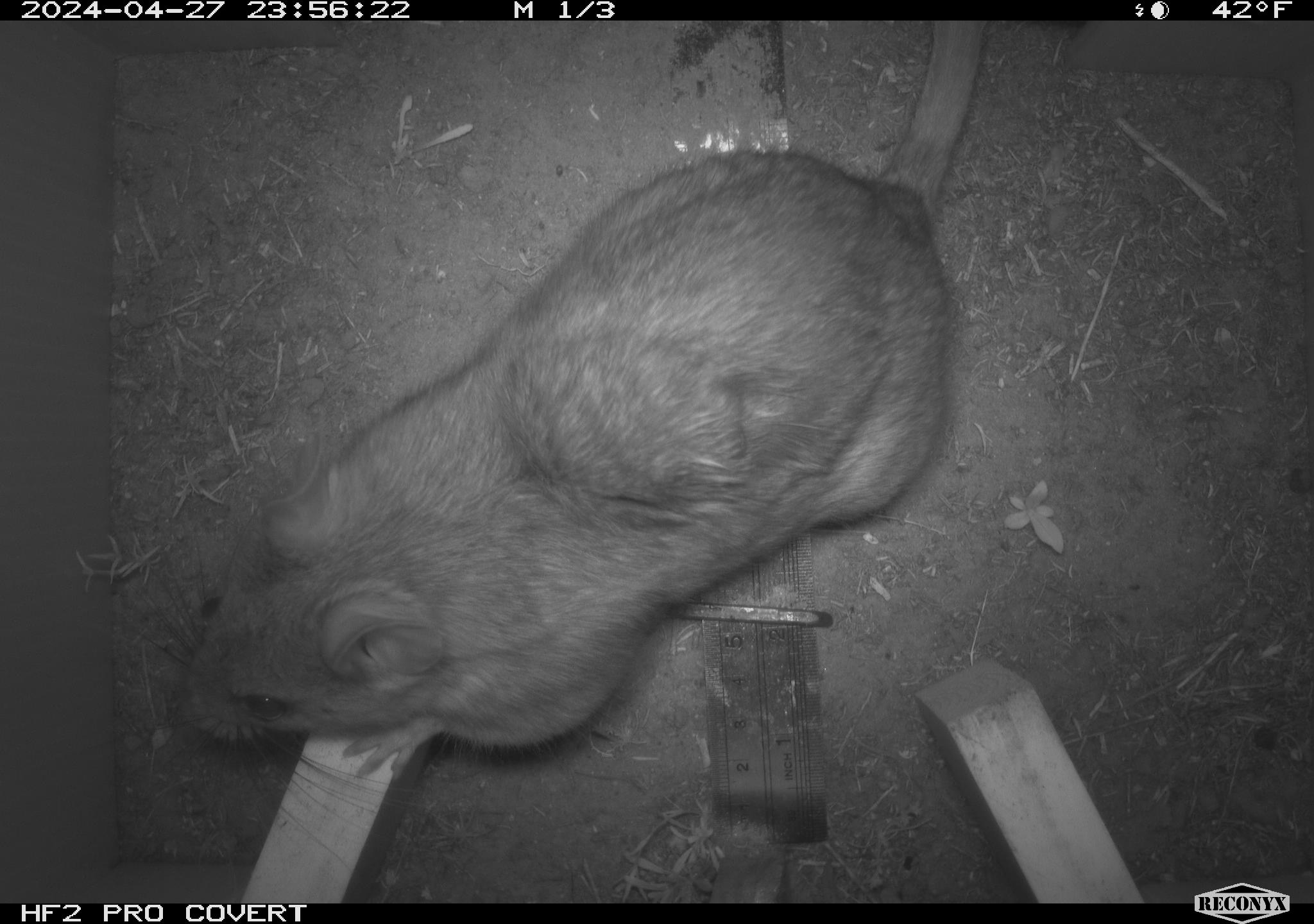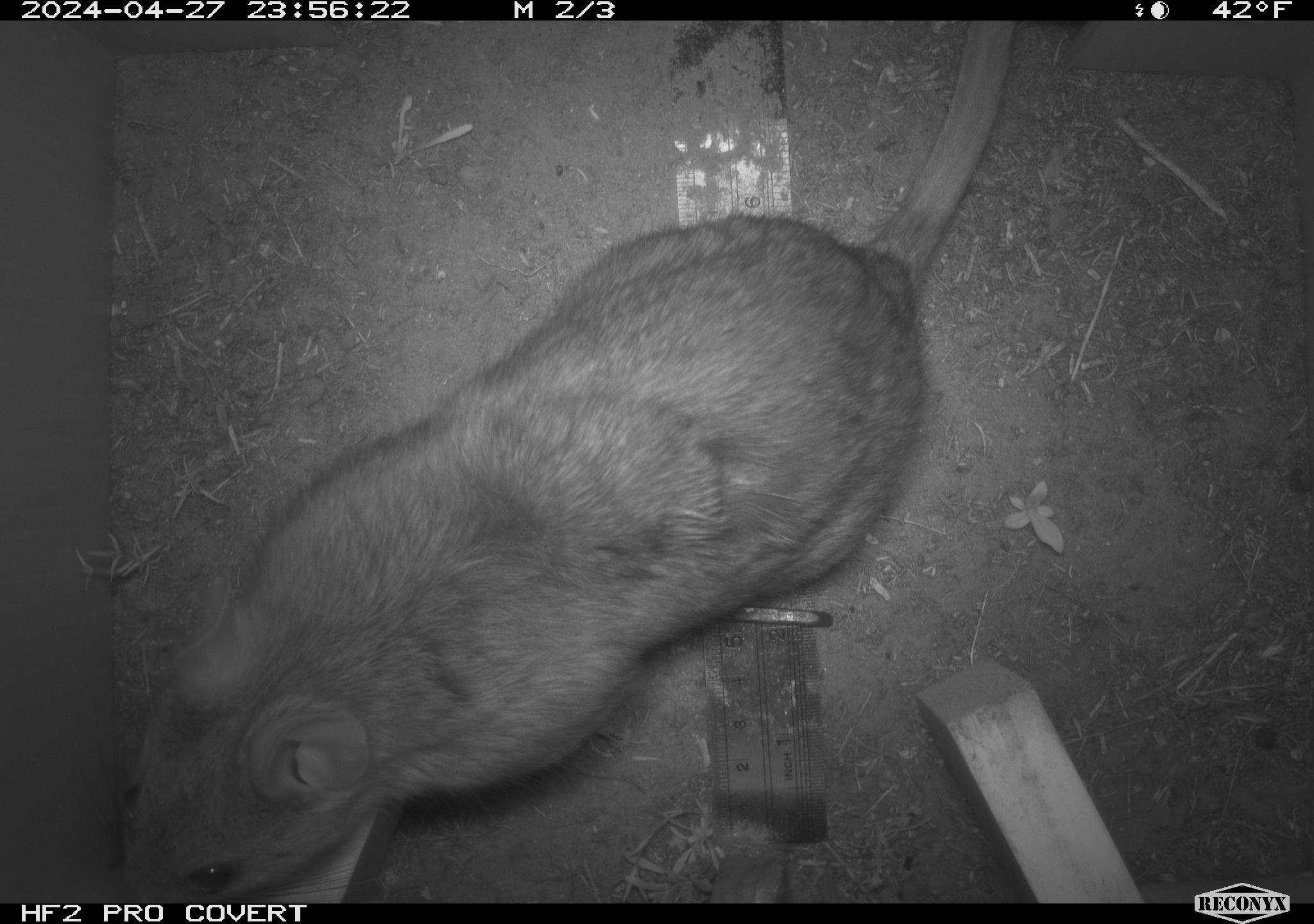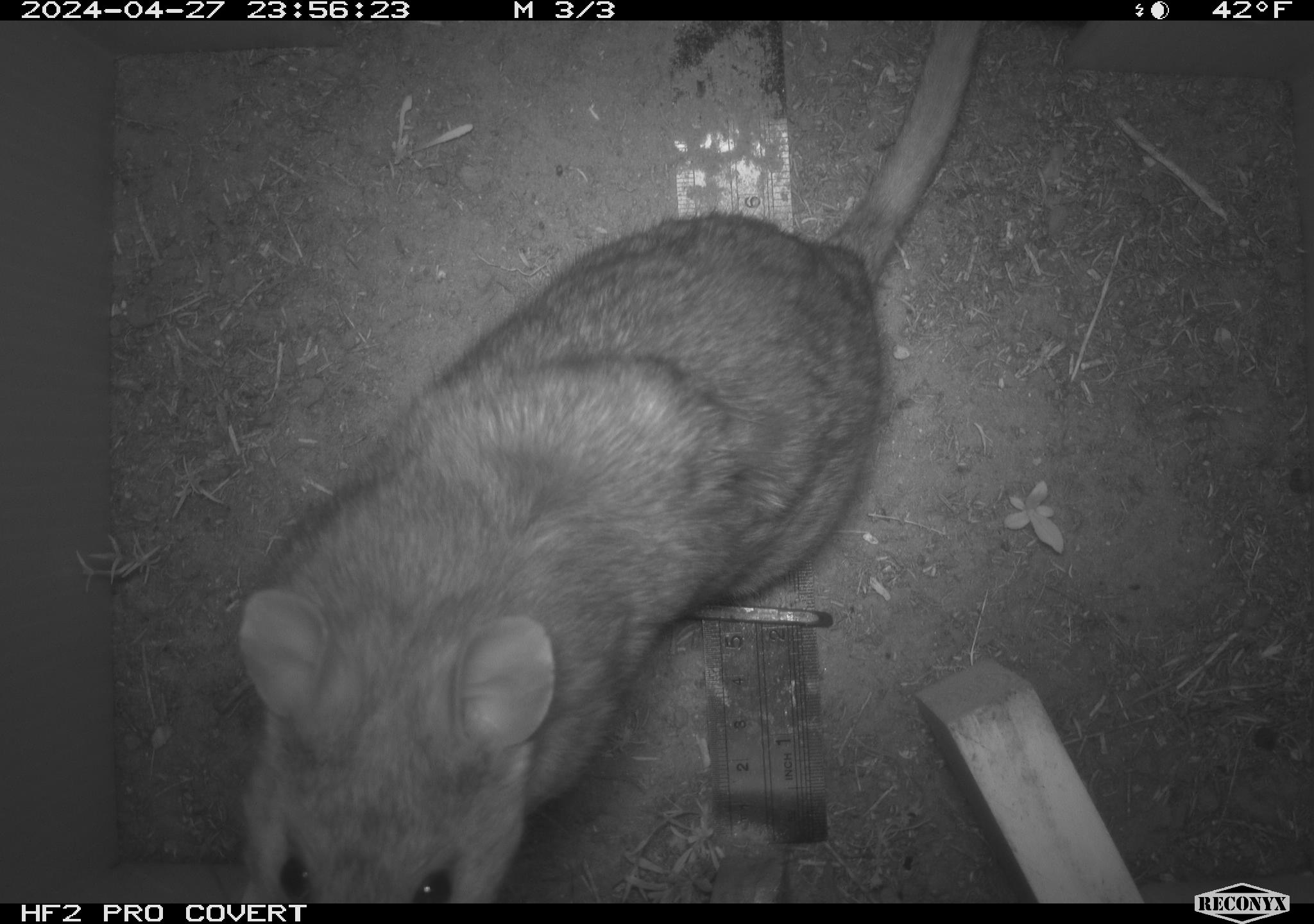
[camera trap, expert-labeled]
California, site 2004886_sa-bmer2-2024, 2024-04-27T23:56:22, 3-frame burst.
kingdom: Animalia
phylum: Chordata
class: Mammalia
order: Rodentia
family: Cricetidae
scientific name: Cricetidae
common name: hamsters, voles, lemmings, and allies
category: cricetidae family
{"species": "cricetidae family (hamsters, voles, lemmings, and allies) (Cricetidae)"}